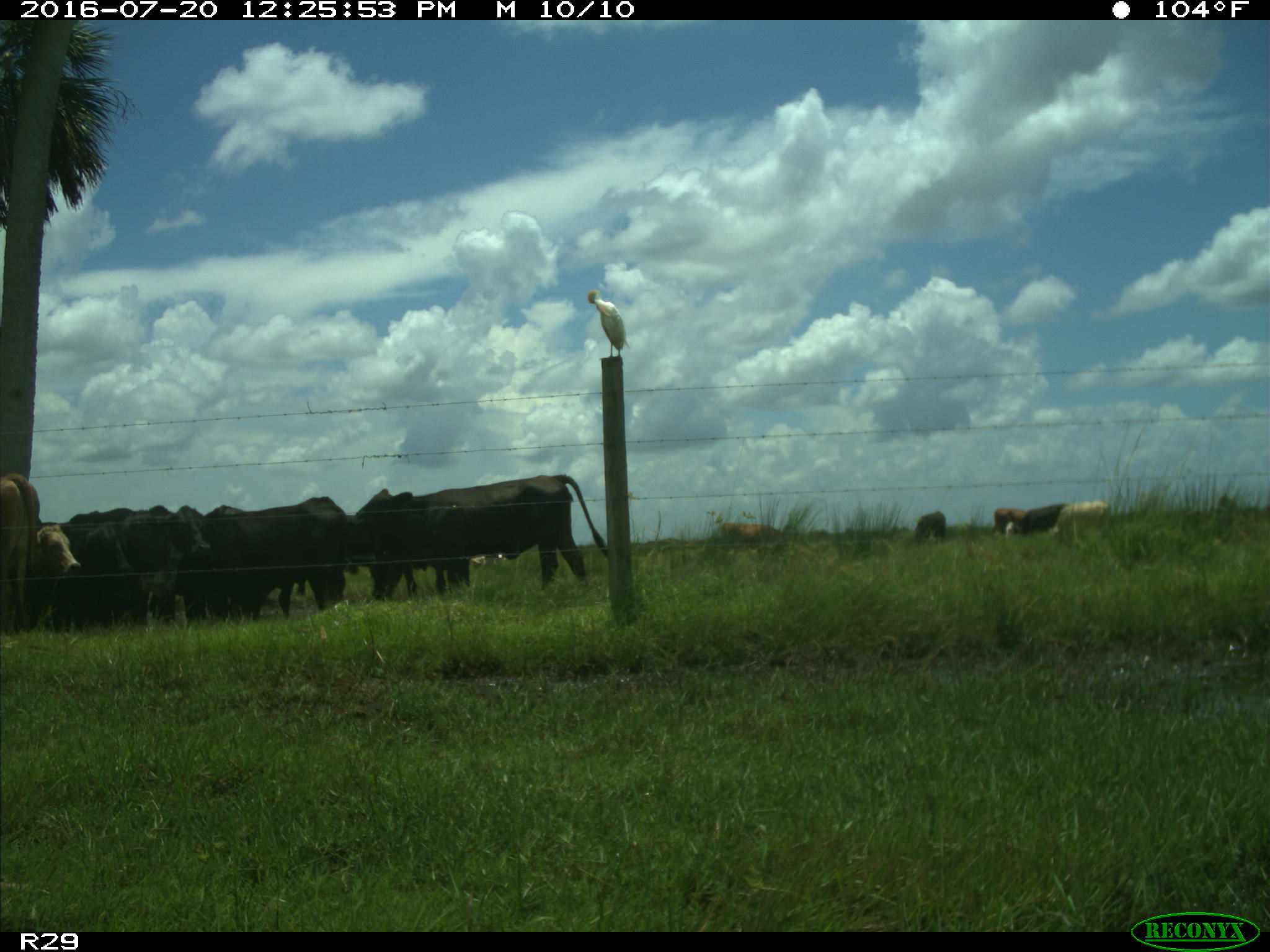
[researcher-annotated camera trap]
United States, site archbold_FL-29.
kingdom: Animalia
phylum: Chordata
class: Mammalia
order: Artiodactyla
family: Bovidae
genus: Bos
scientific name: Bos taurus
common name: domestic cow